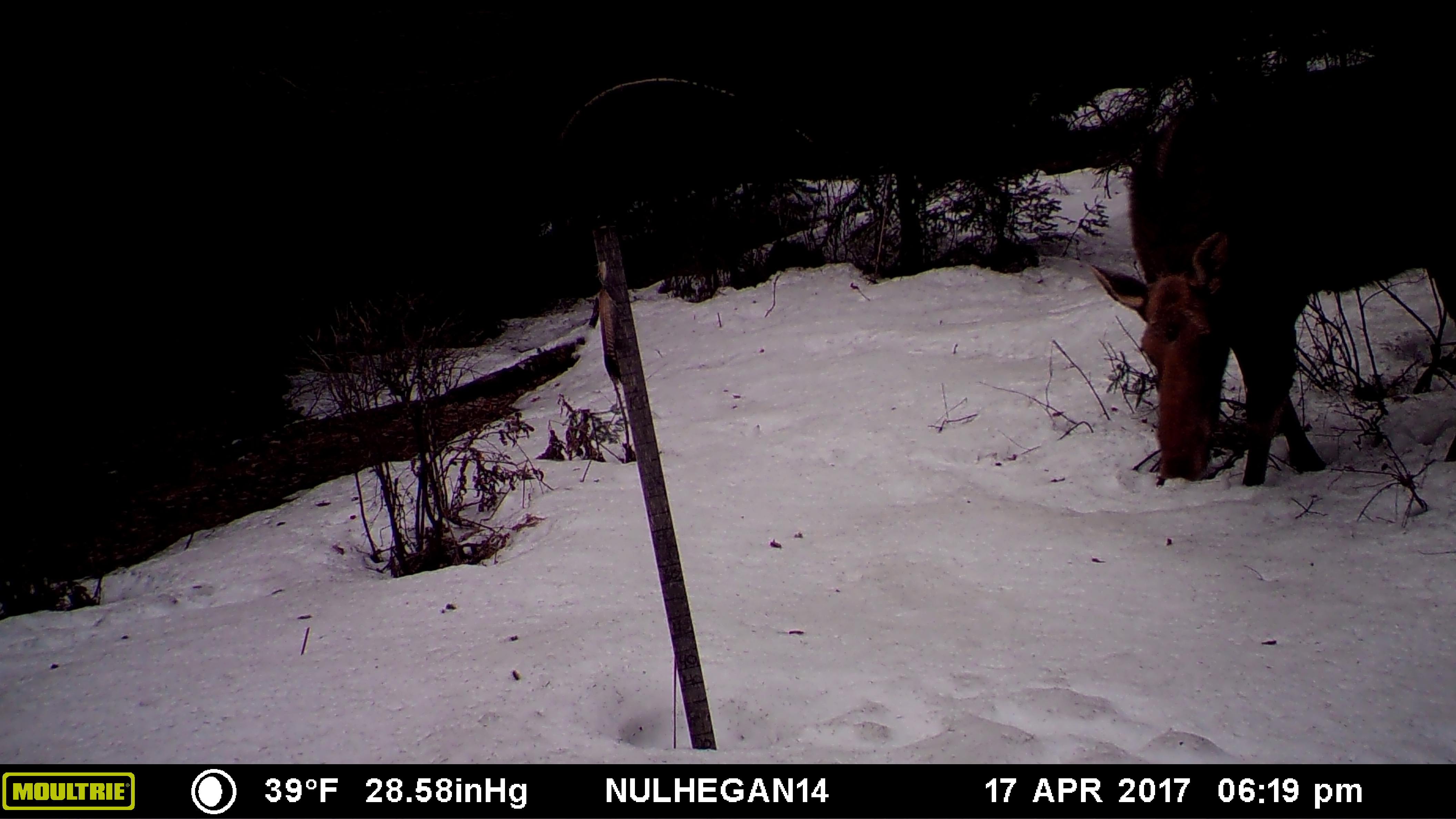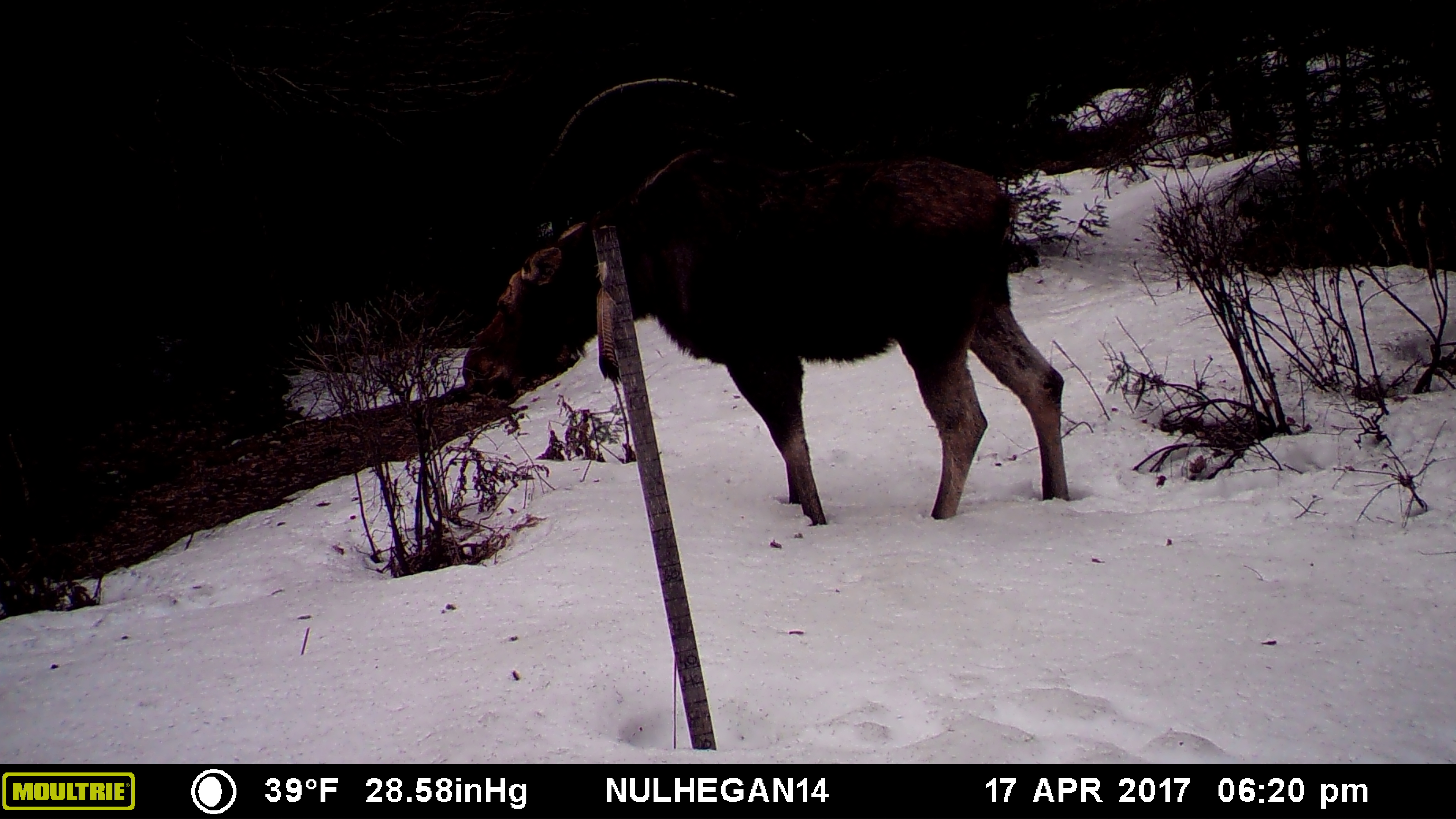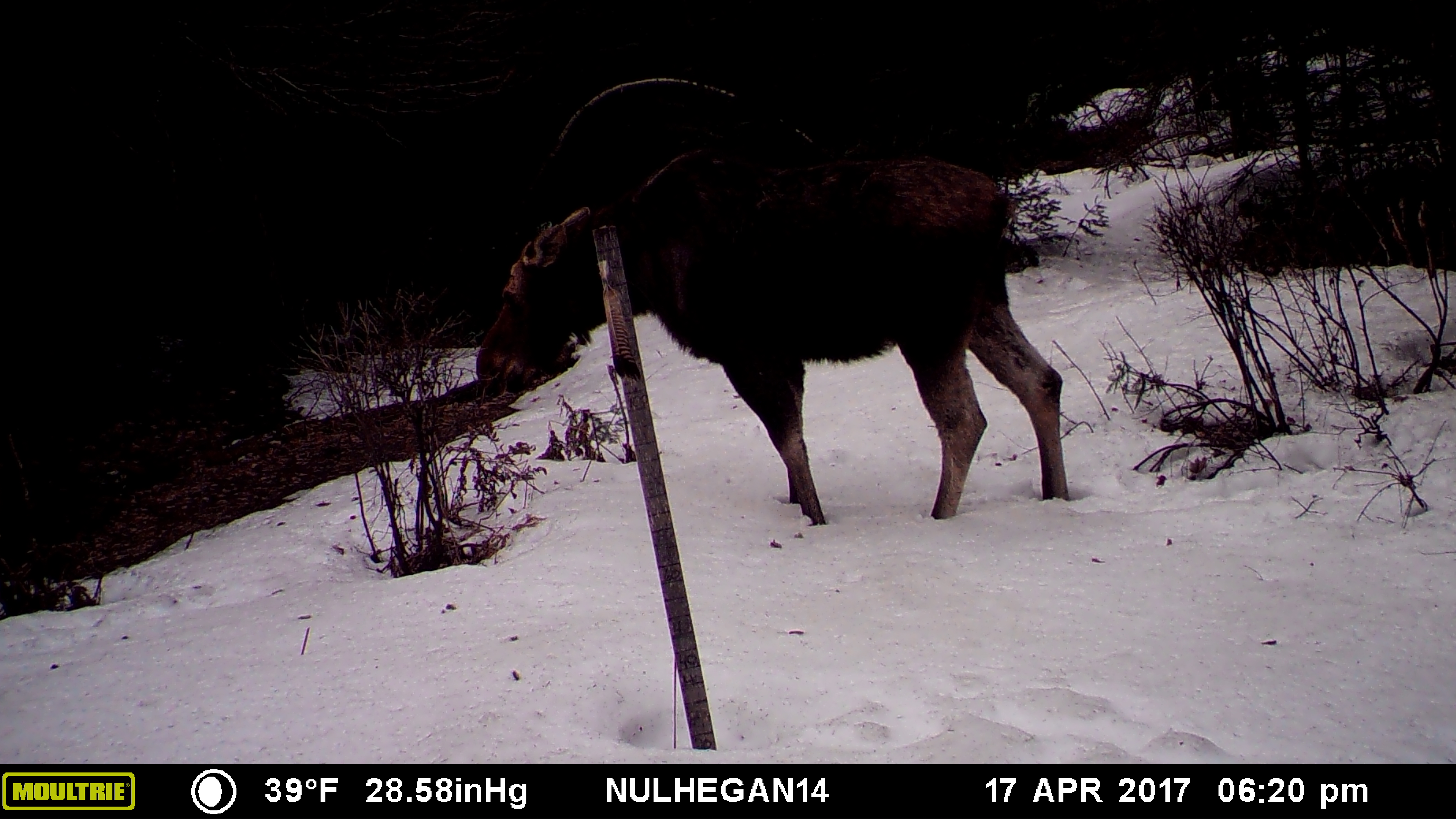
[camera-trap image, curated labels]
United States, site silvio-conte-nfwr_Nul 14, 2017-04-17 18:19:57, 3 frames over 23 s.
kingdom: Animalia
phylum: Chordata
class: Mammalia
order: Artiodactyla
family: Cervidae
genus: Alces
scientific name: Alces alces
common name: moose